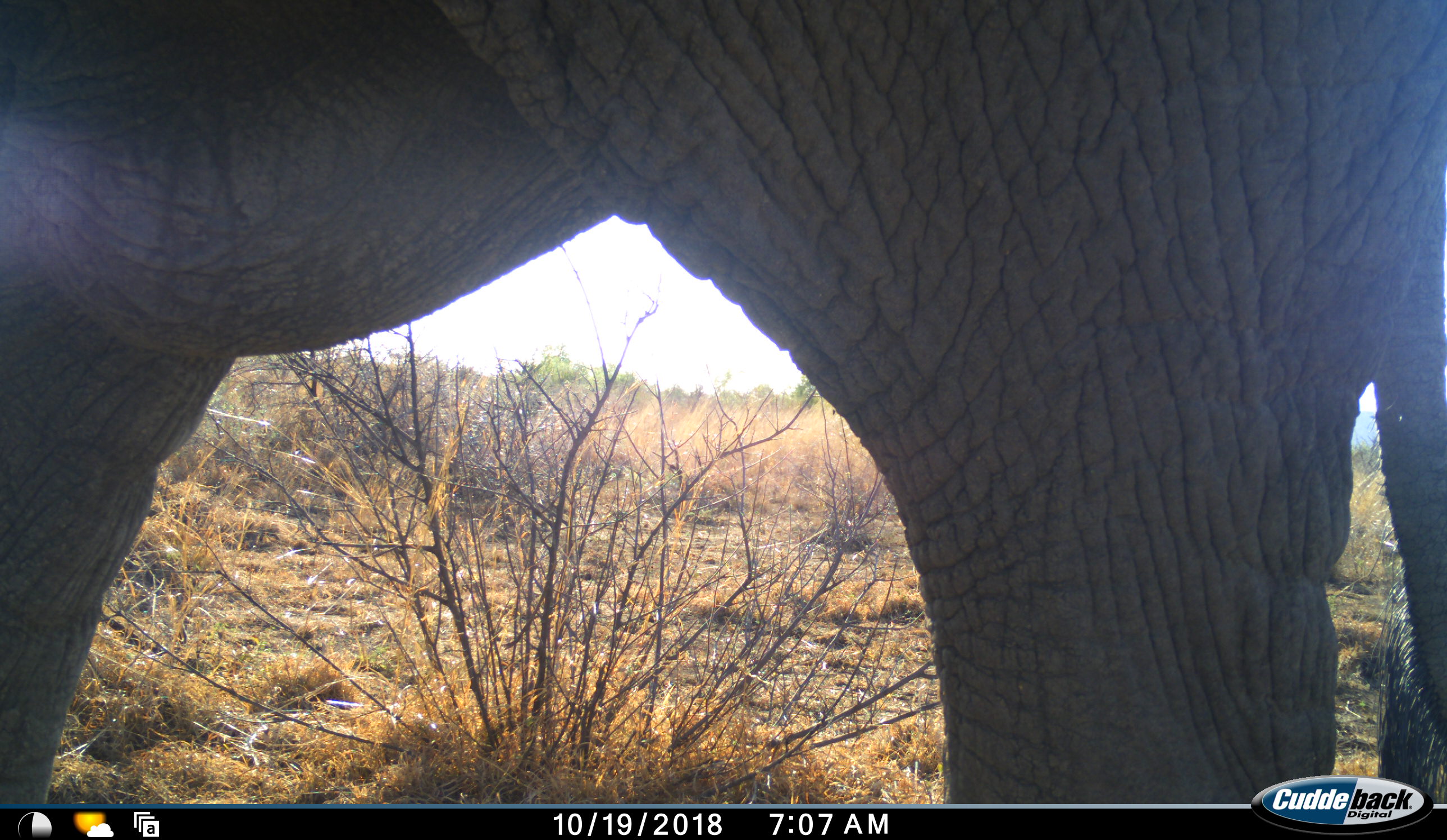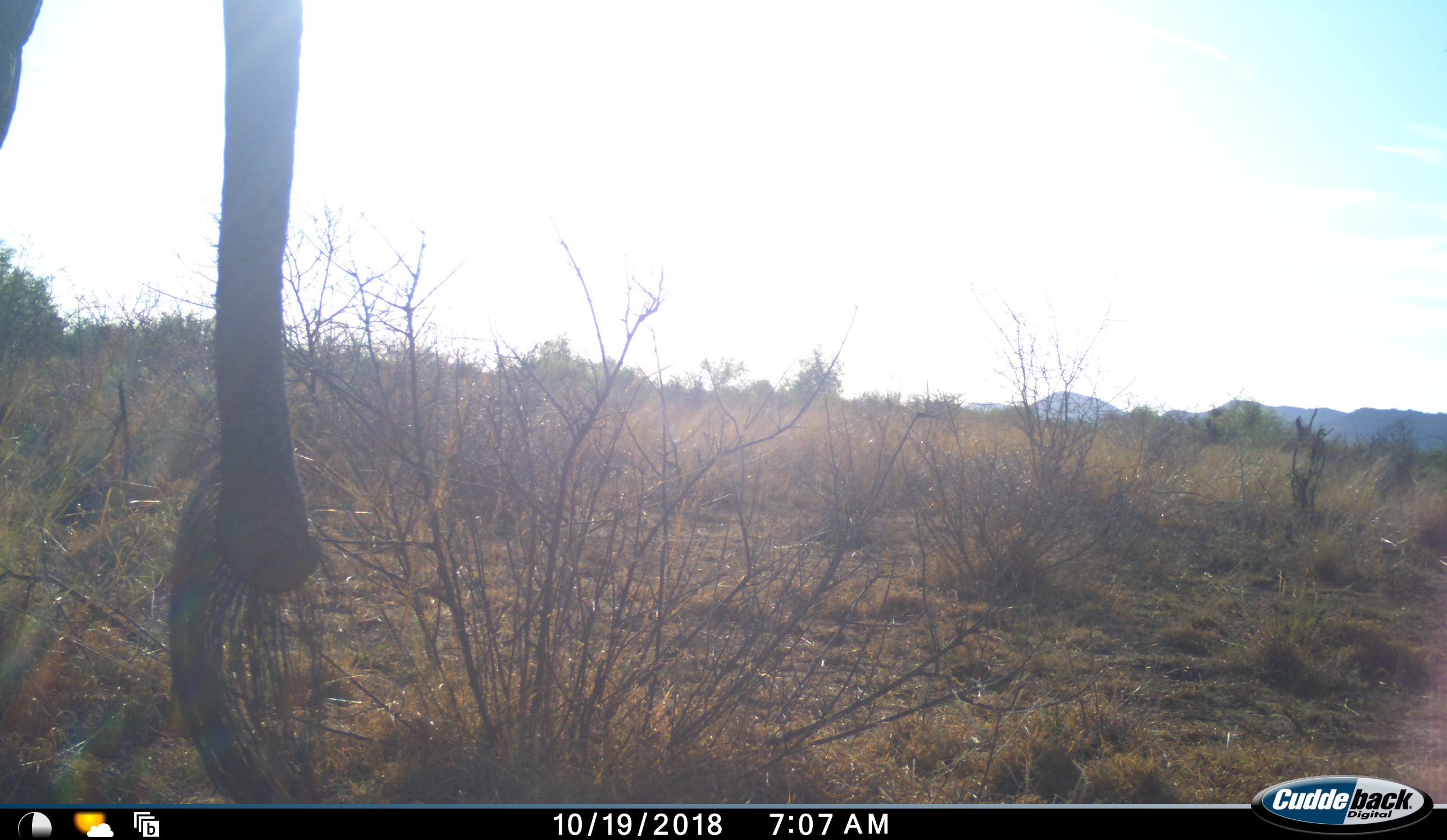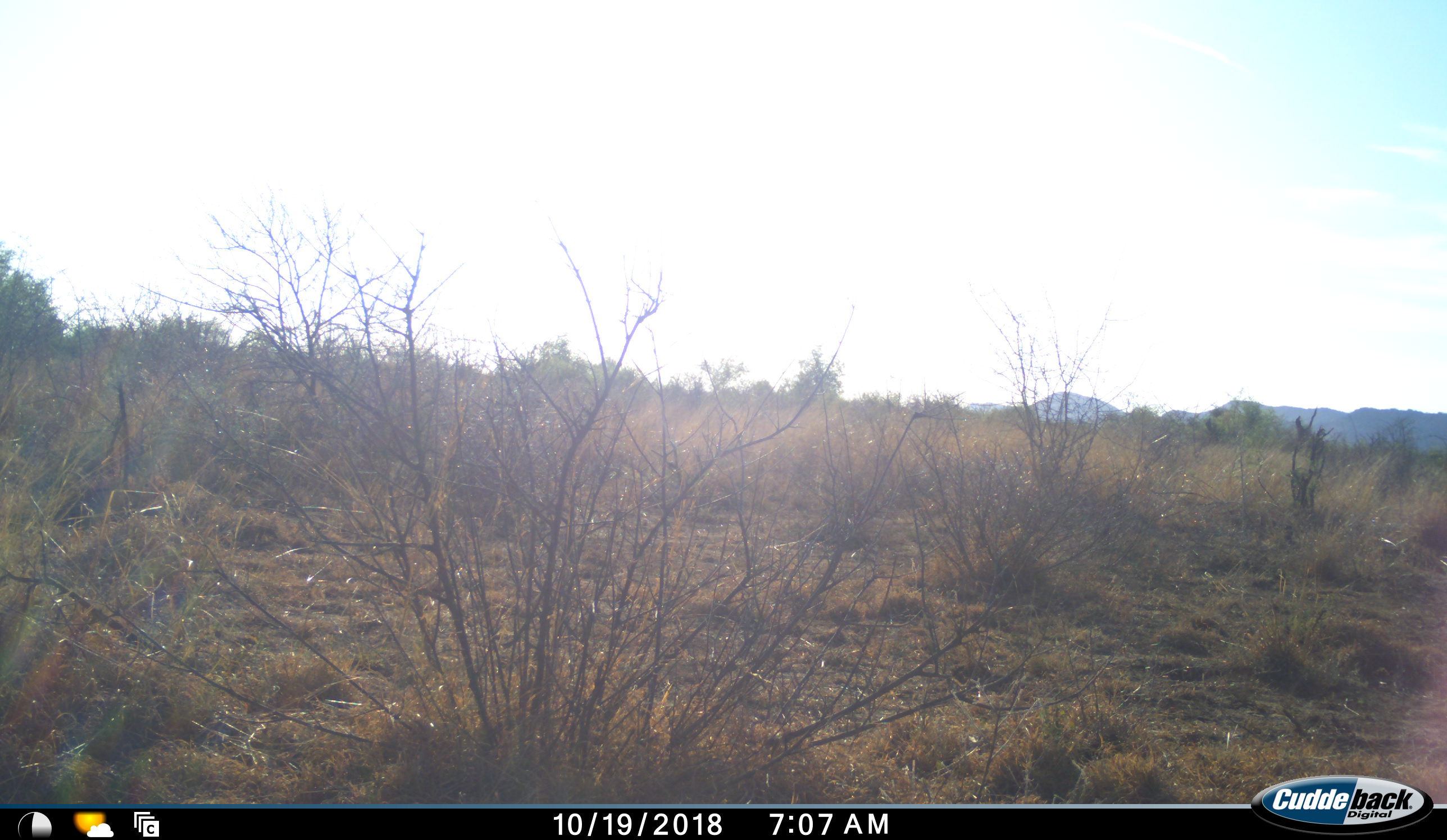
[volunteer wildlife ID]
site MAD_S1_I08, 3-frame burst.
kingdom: Animalia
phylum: Chordata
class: Mammalia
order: Proboscidea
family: Elephantidae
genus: Loxodonta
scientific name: Loxodonta africana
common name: african bush elephant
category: elephant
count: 1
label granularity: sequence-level